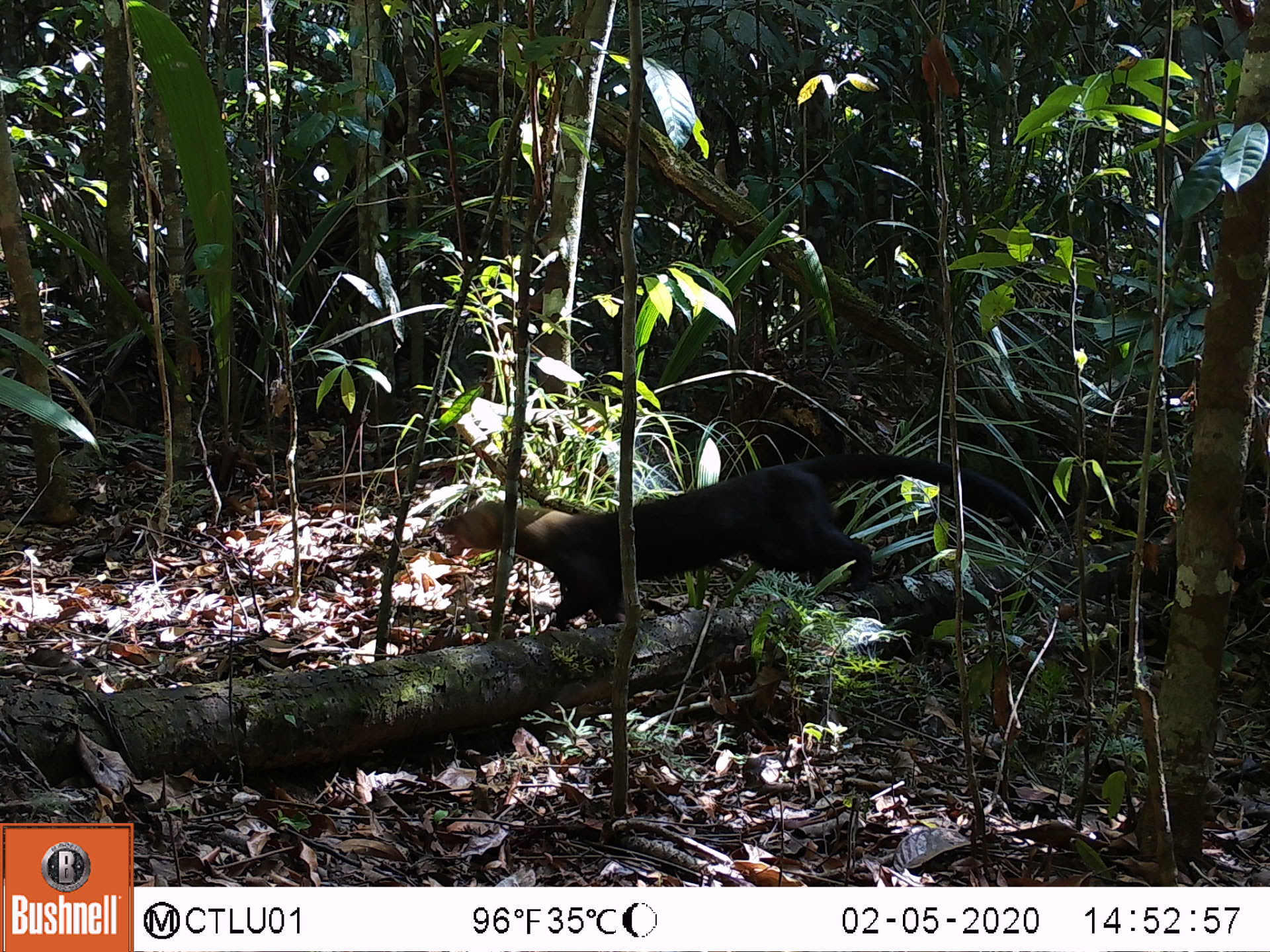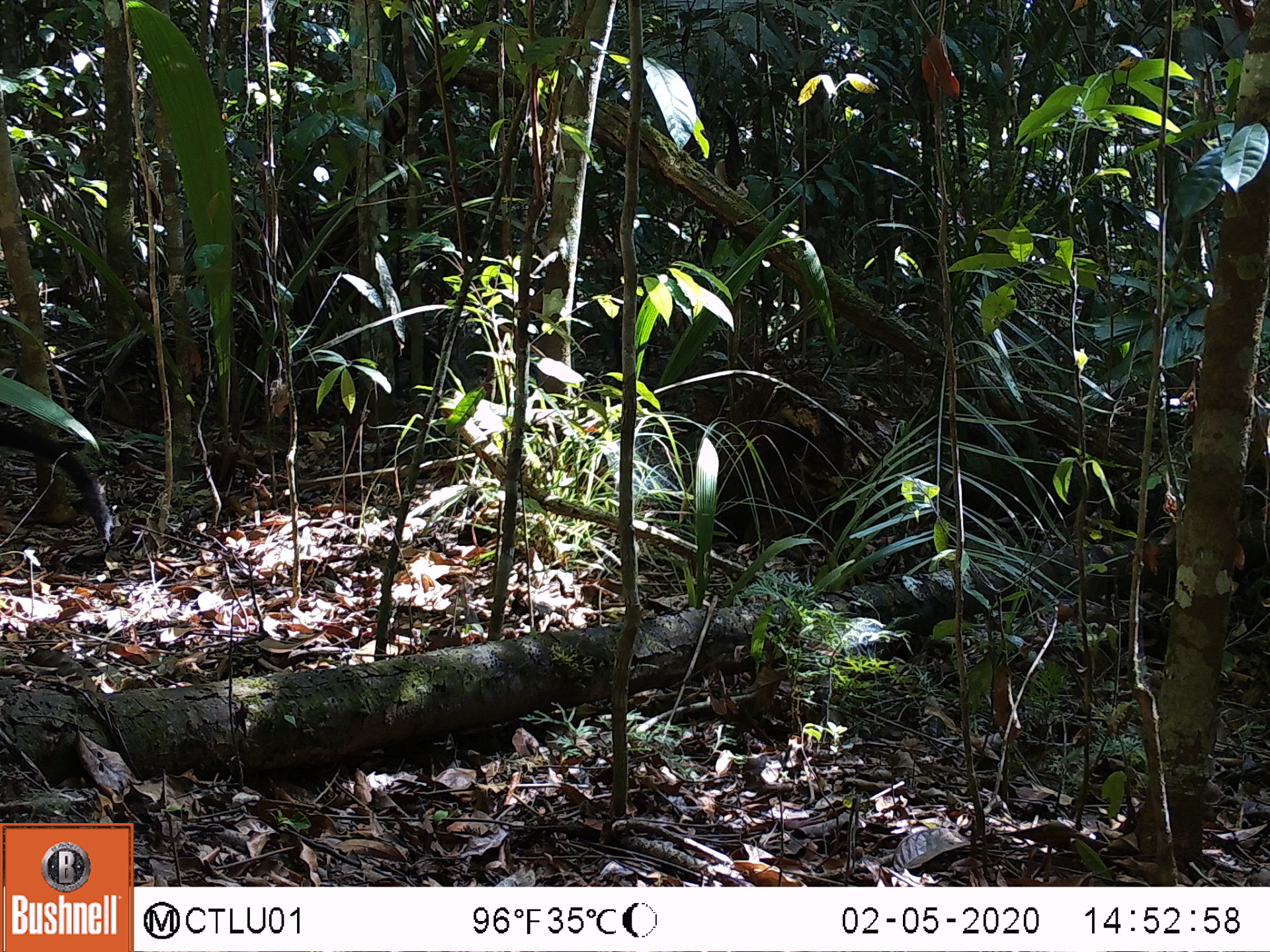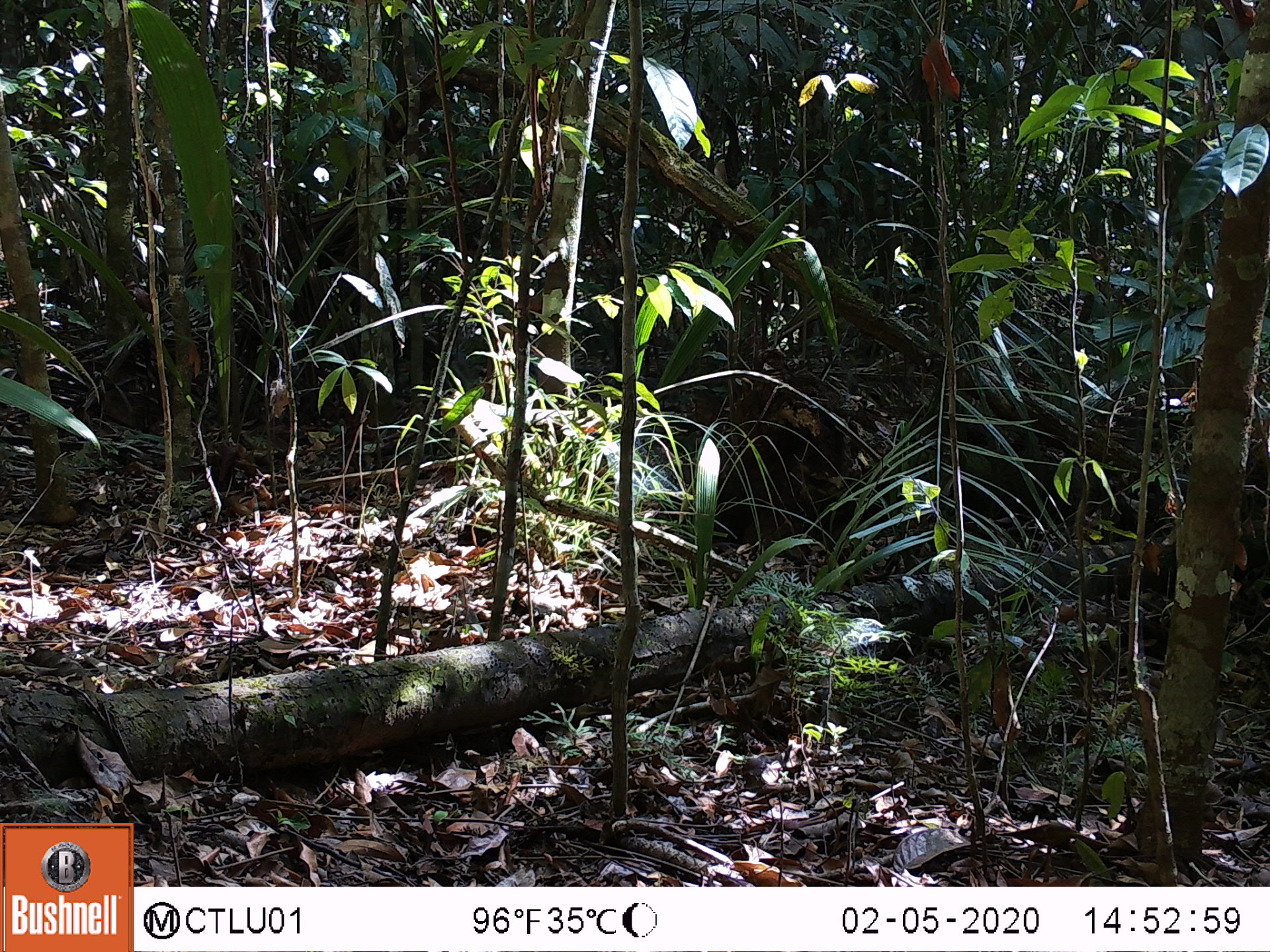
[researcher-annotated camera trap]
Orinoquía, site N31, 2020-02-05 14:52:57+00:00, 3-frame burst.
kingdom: Animalia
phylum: Chordata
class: Mammalia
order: Carnivora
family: Mustelidae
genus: Eira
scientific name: Eira barbara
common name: tayra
Tayra (Eira barbara).